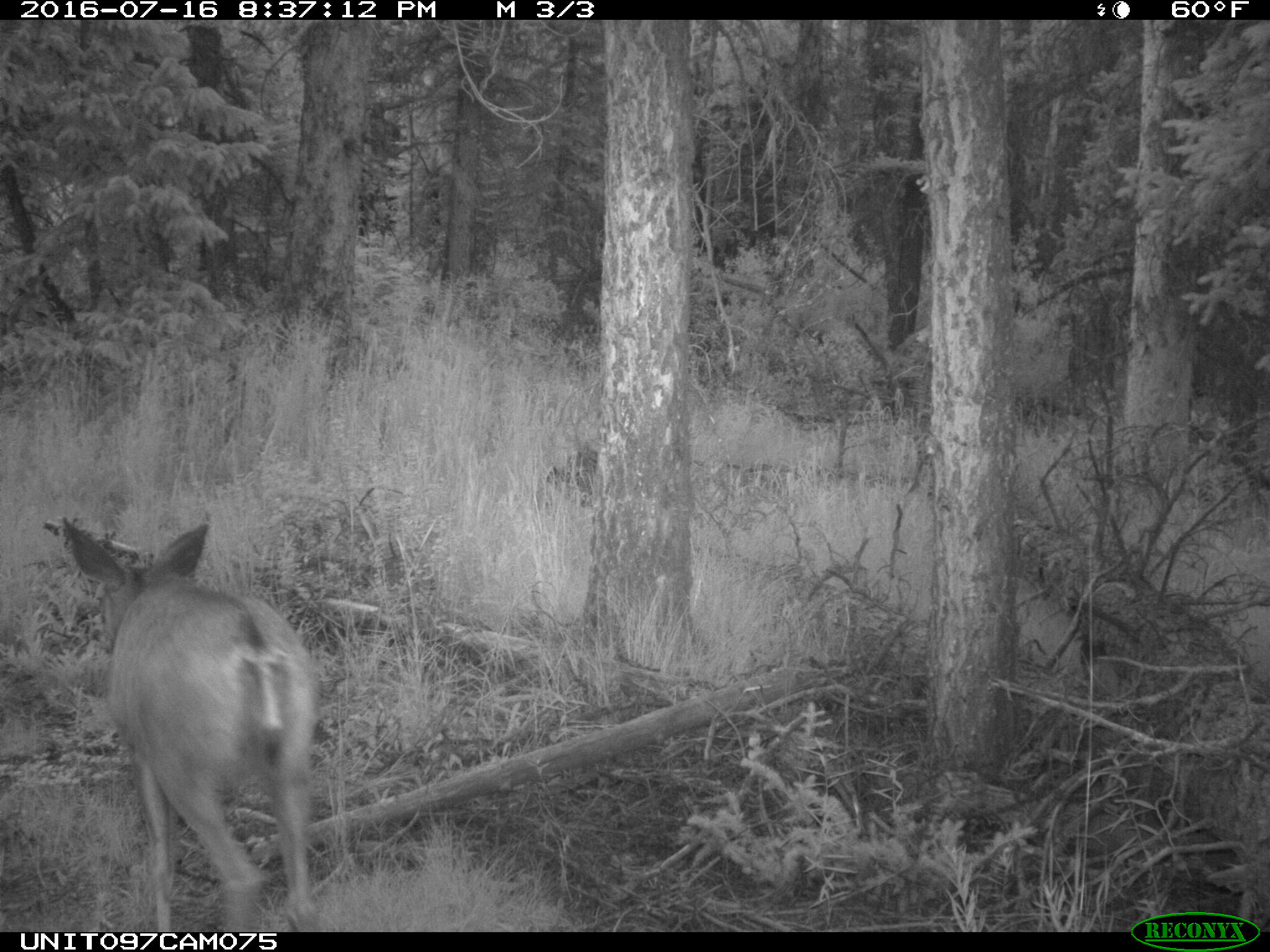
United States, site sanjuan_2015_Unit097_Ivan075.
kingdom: Animalia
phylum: Chordata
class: Mammalia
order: Artiodactyla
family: Cervidae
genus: Odocoileus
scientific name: Odocoileus hemionus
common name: mule deer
Odocoileus hemionus (mule deer).